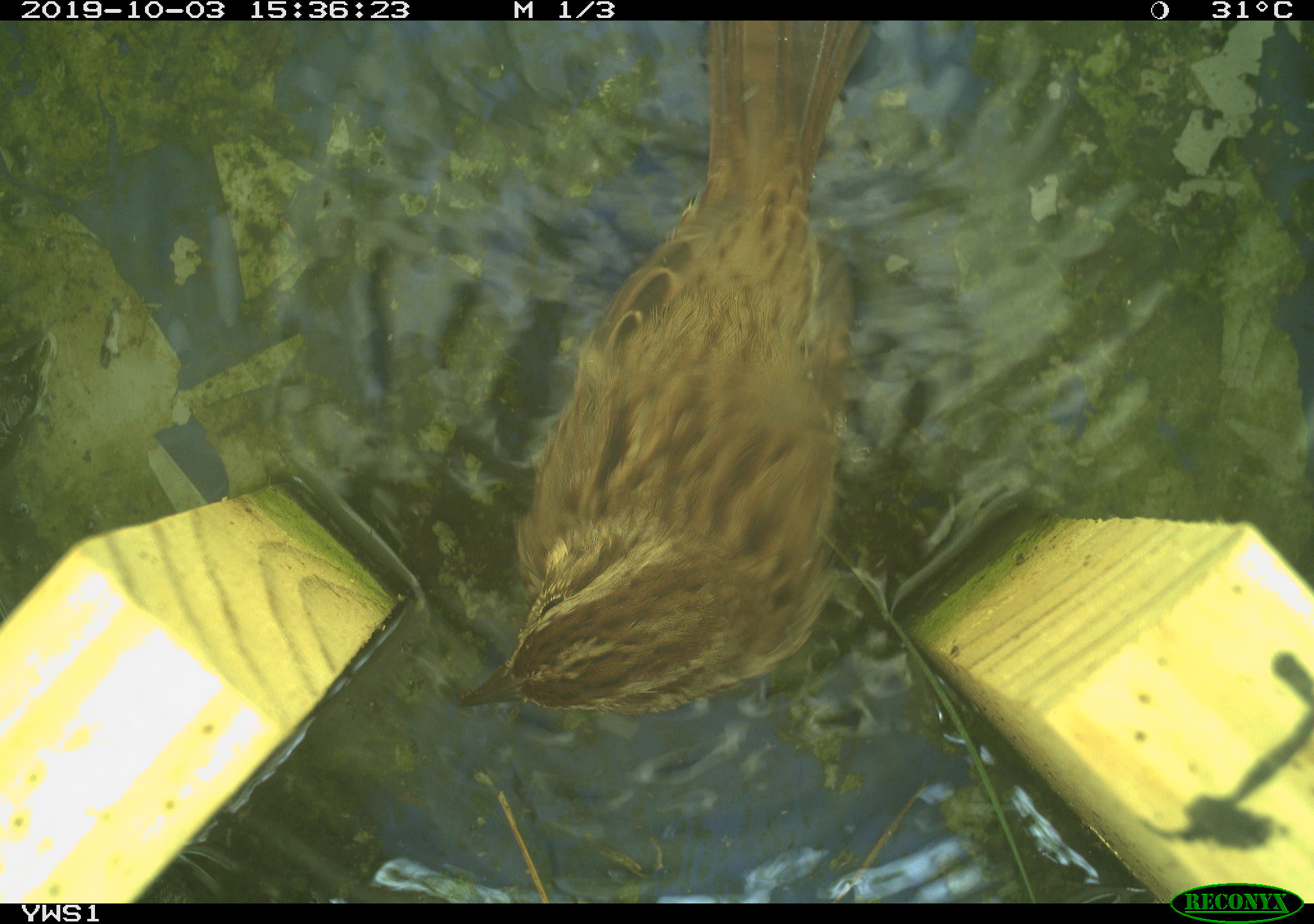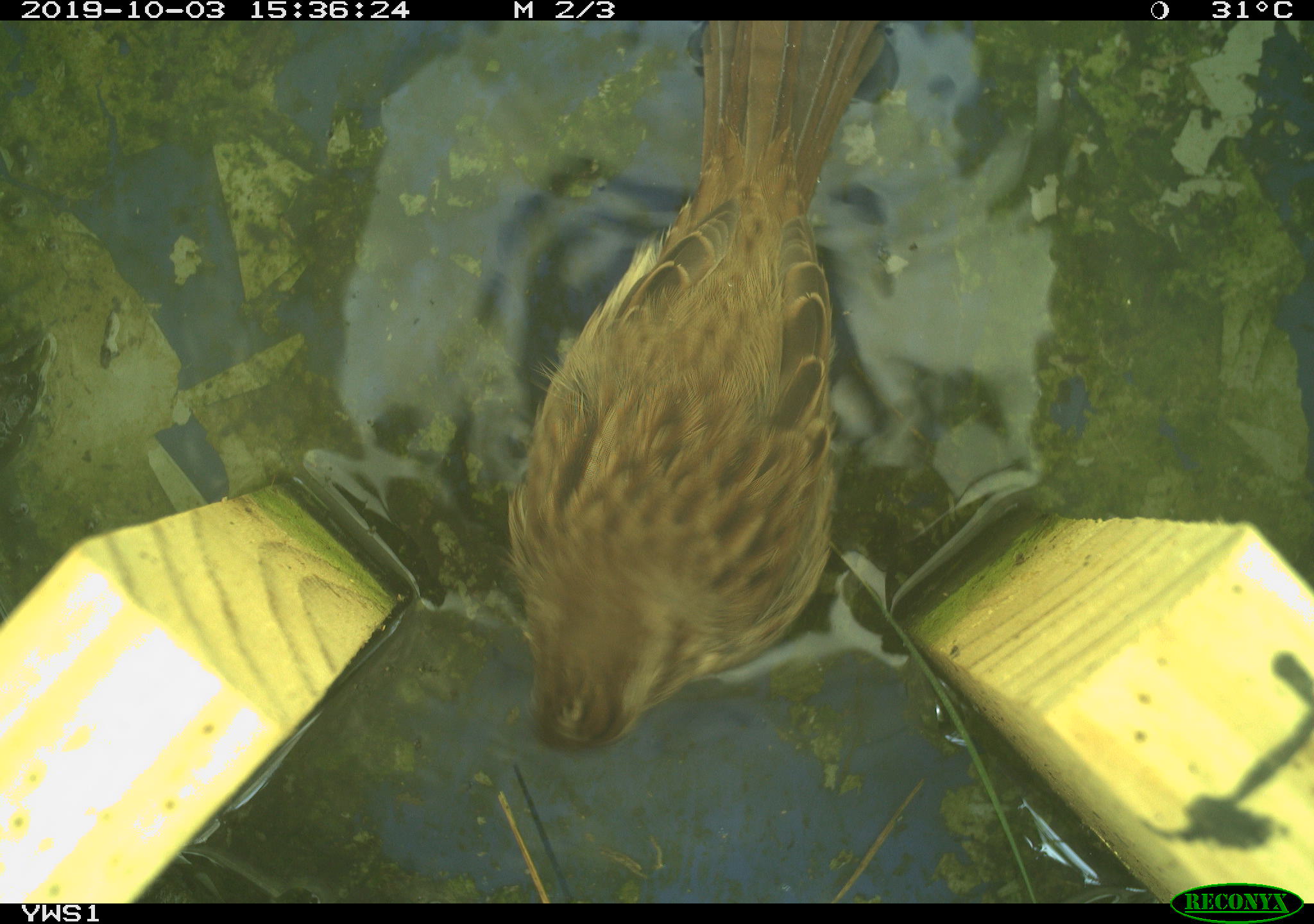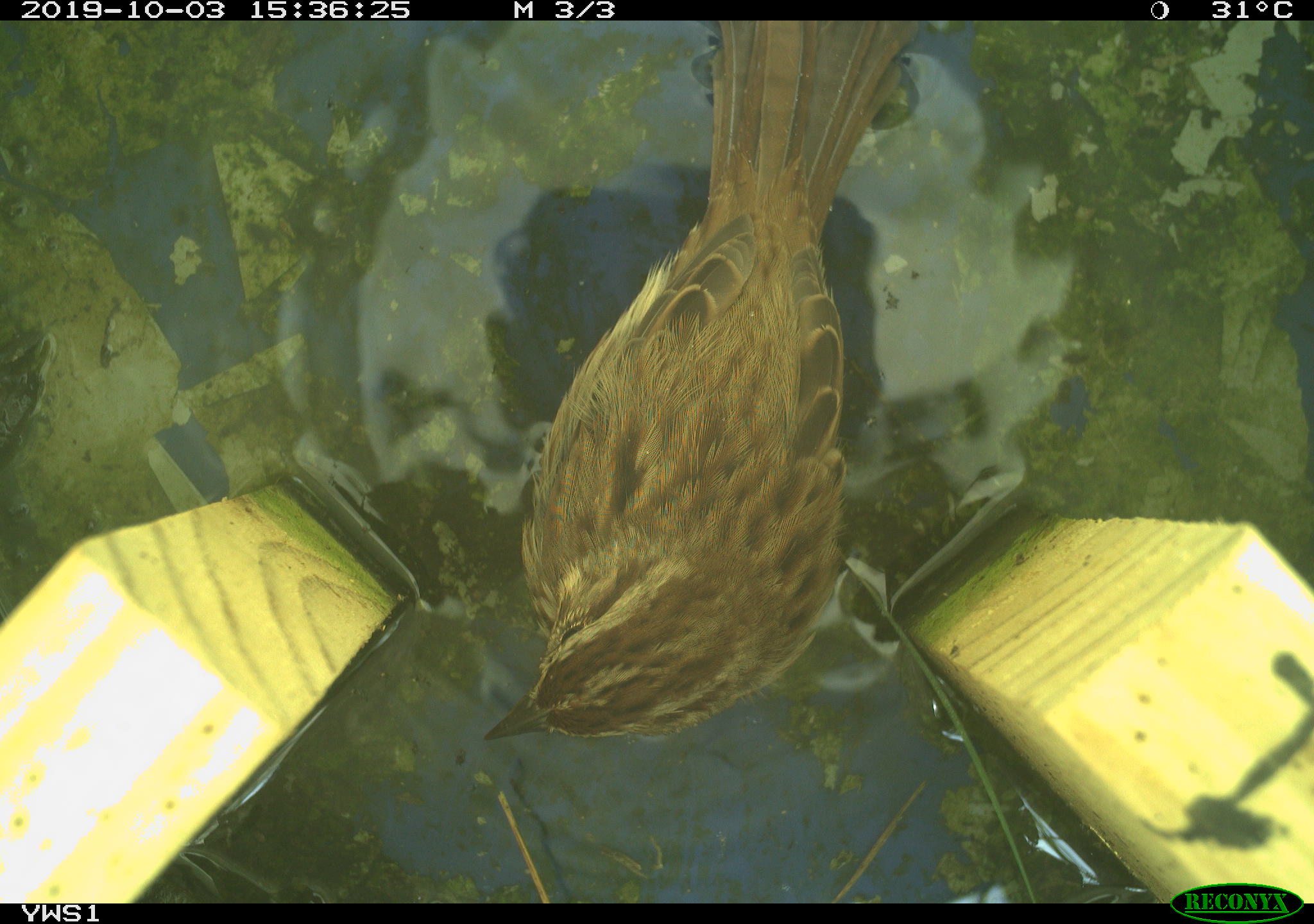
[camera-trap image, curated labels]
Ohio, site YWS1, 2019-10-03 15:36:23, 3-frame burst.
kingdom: Animalia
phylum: Chordata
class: Aves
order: Passeriformes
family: Passerellidae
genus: Melospiza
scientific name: Melospiza melodia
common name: song sparrow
Song sparrow (Melospiza melodia).